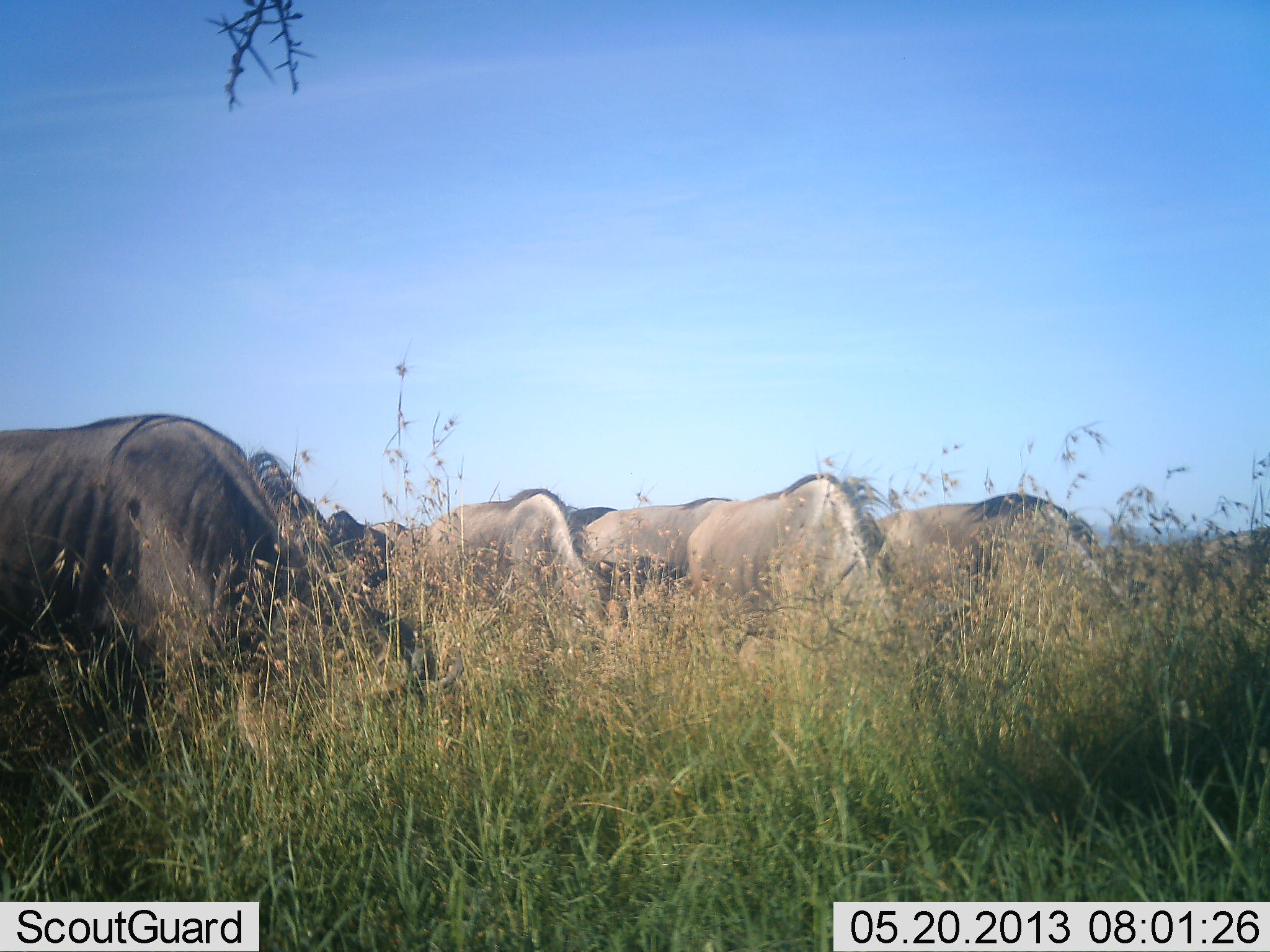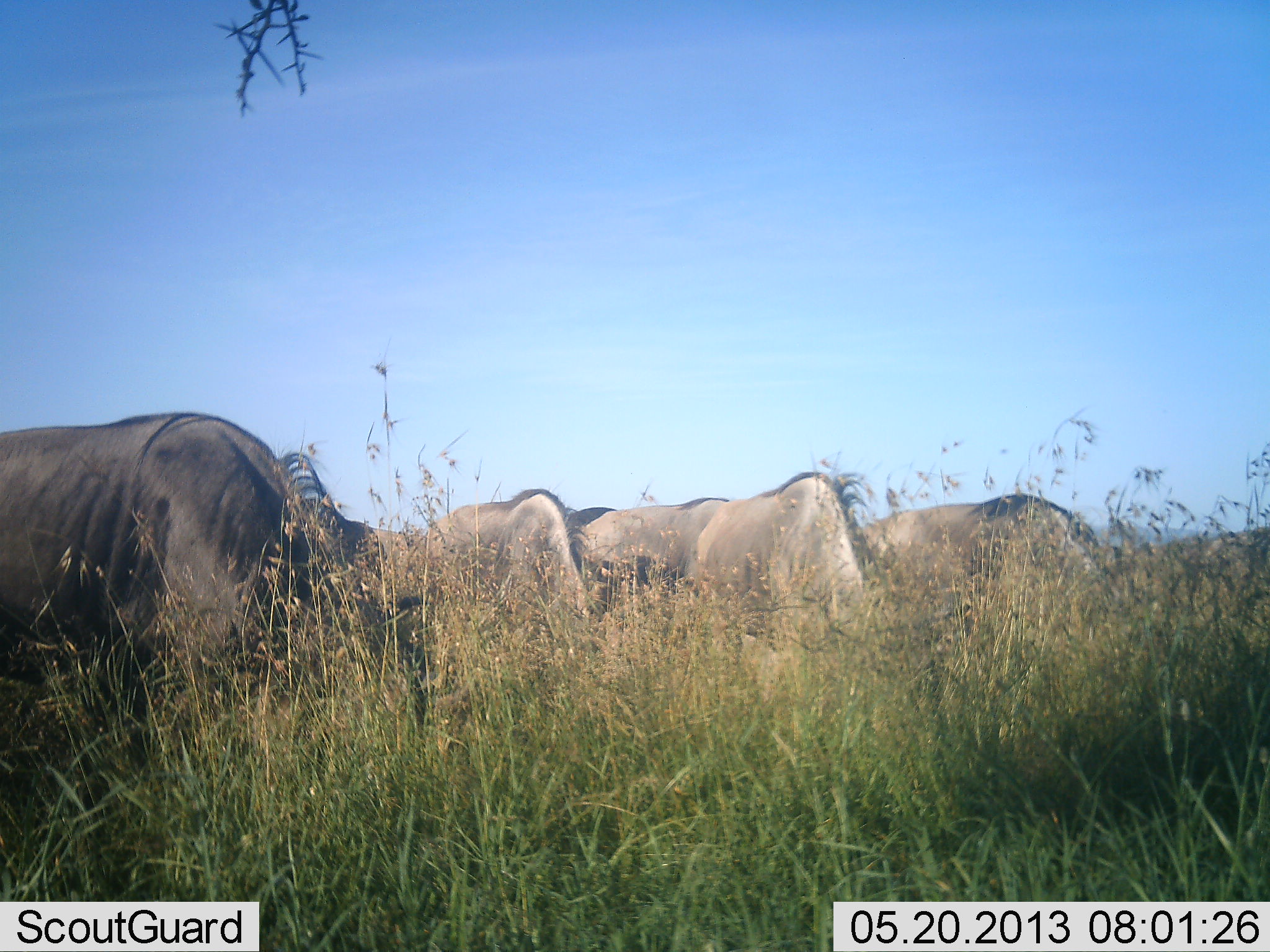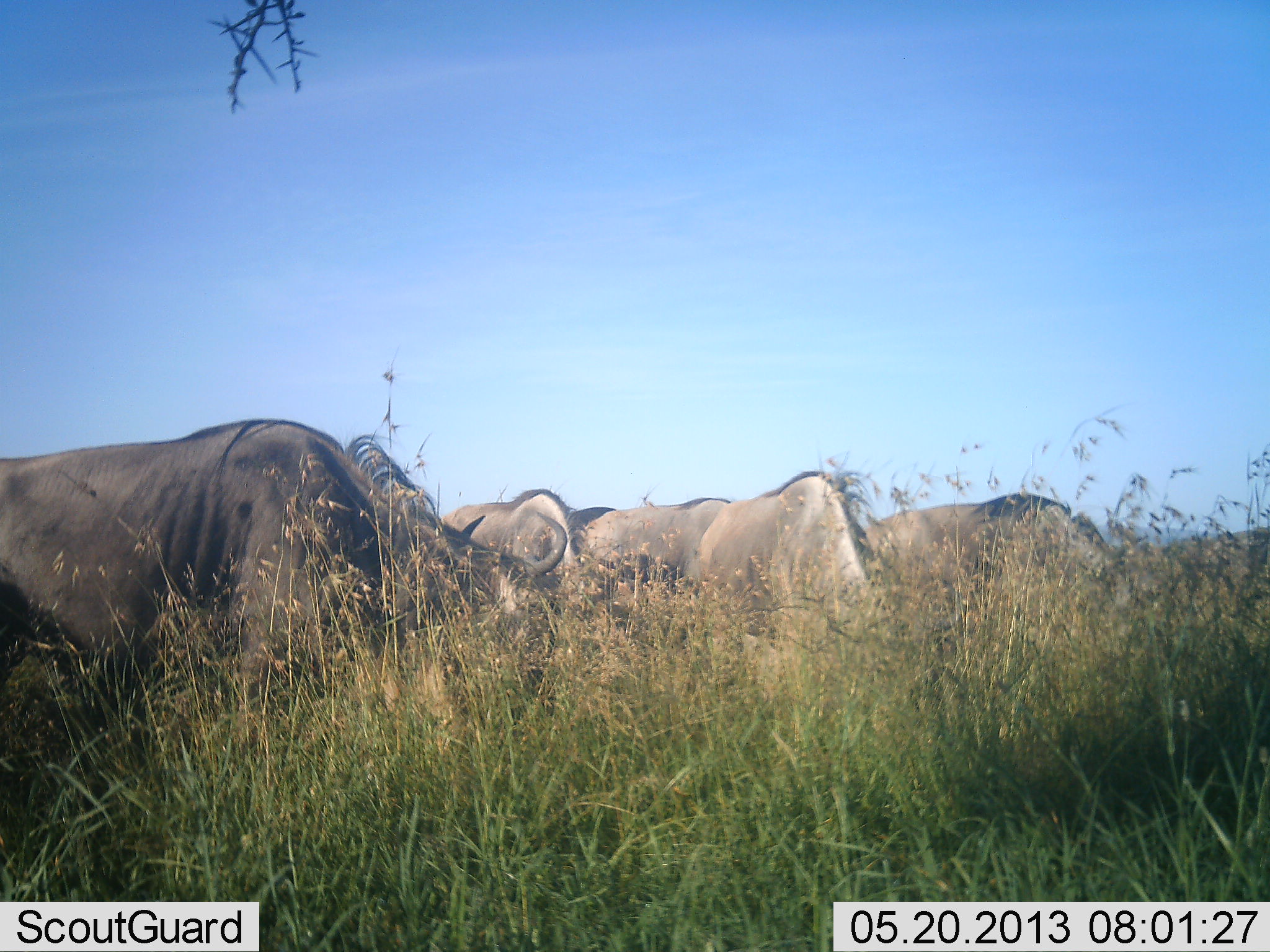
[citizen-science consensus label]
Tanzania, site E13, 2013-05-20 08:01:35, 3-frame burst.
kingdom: Animalia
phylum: Chordata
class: Mammalia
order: Artiodactyla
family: Bovidae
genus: Connochaetes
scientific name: Connochaetes taurinus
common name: blue wildebeest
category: wildebeest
Wildebeest (blue wildebeest) (Connochaetes taurinus), count 7. Behavior (volunteer vote fractions): standing 20%, resting 0%, moving 20%, interacting 0%. Young present (vote fraction): 0%. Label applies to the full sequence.